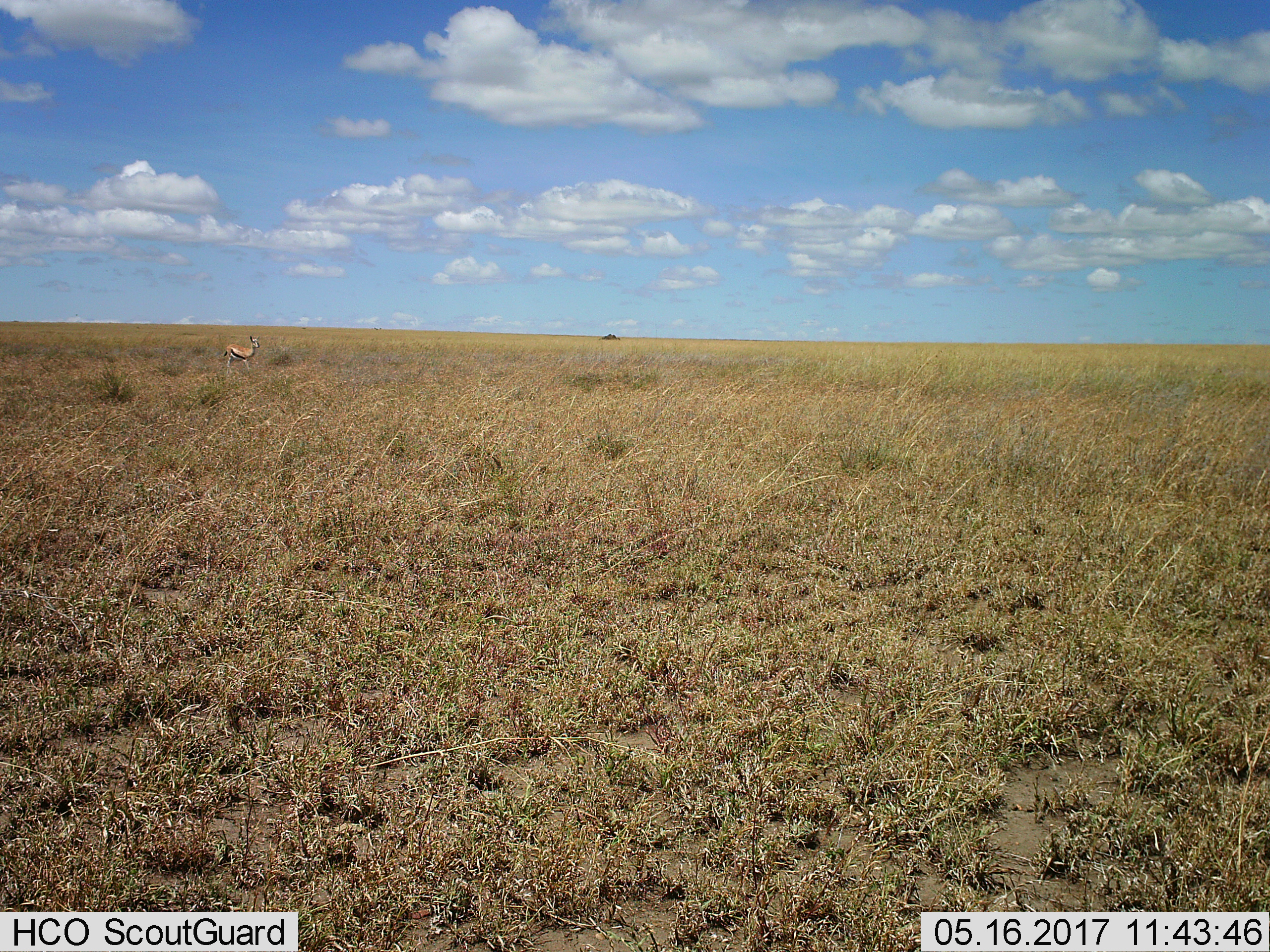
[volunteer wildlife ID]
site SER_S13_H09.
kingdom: Animalia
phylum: Chordata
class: Mammalia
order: Artiodactyla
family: Bovidae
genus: Eudorcas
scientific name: Eudorcas thomsonii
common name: thomson's gazelle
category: gazellethomsons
Gazellethomsons (thomson's gazelle) (Eudorcas thomsonii), count 1. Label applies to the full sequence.